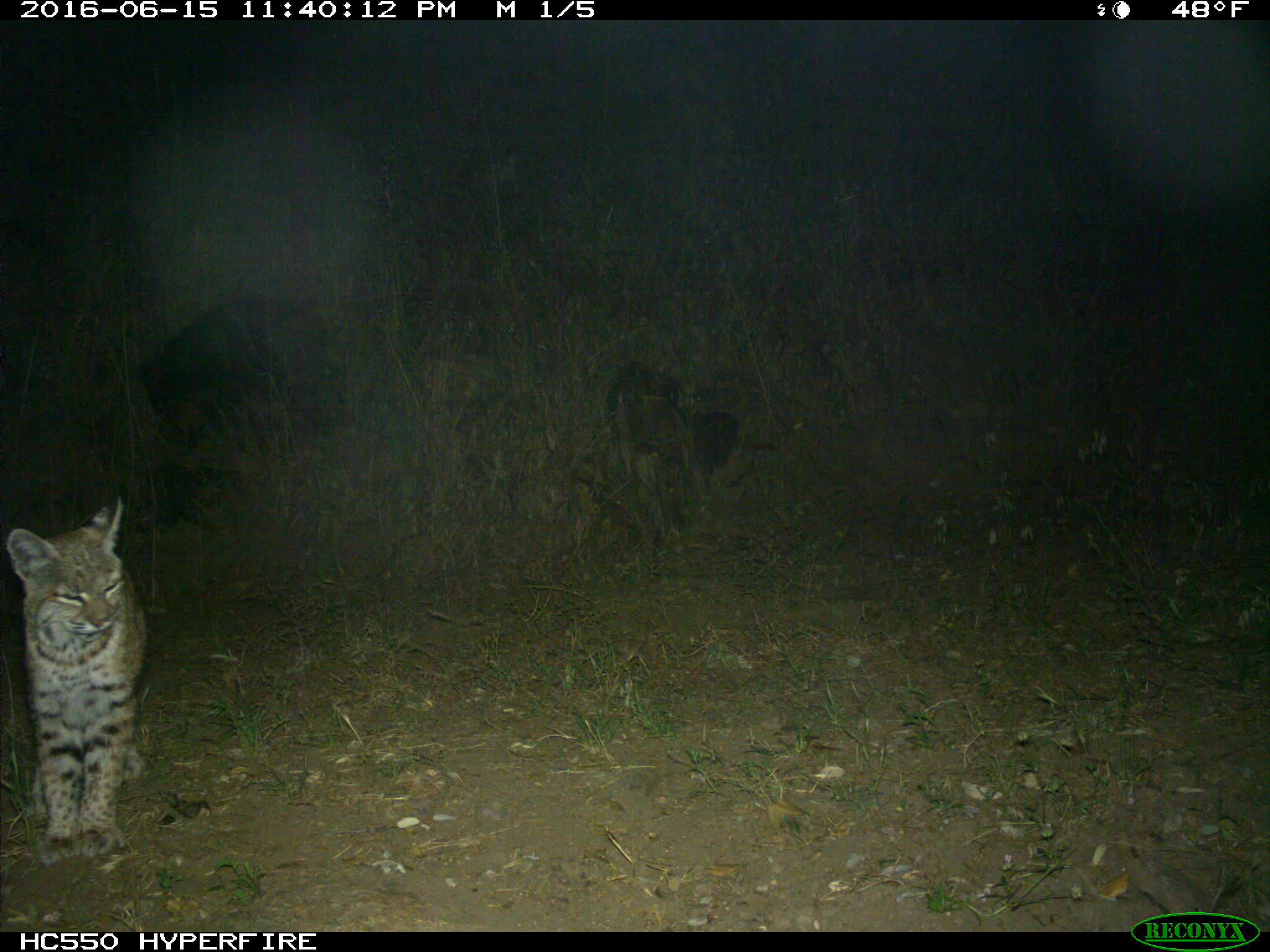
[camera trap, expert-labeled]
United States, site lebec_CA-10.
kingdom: Animalia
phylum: Chordata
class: Mammalia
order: Carnivora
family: Felidae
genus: Lynx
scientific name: Lynx rufus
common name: bobcat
Lynx rufus (bobcat).